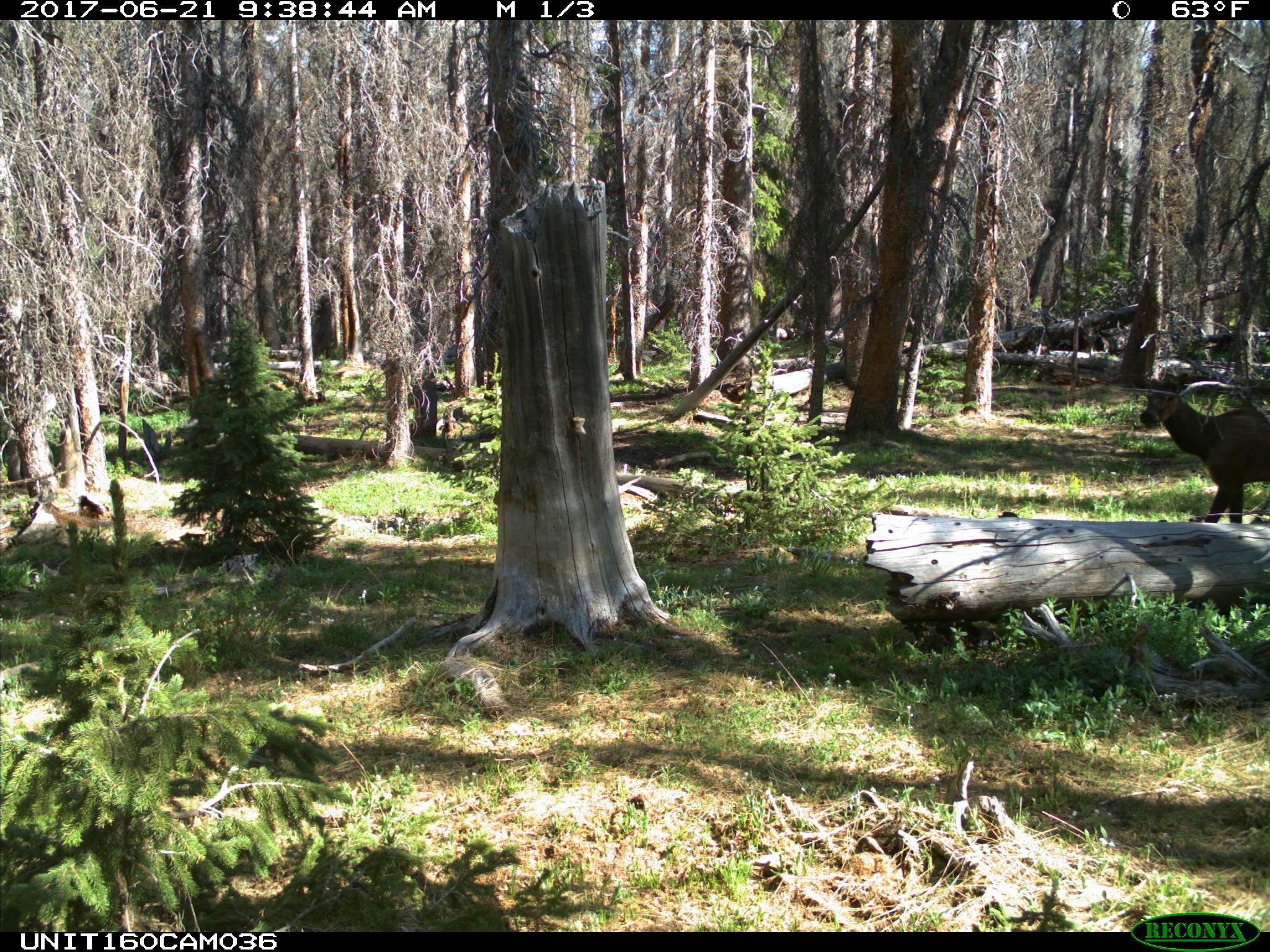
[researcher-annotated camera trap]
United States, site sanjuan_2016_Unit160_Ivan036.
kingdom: Animalia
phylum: Chordata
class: Mammalia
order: Artiodactyla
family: Cervidae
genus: Cervus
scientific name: Cervus elaphus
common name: red deer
Cervus elaphus (red deer).